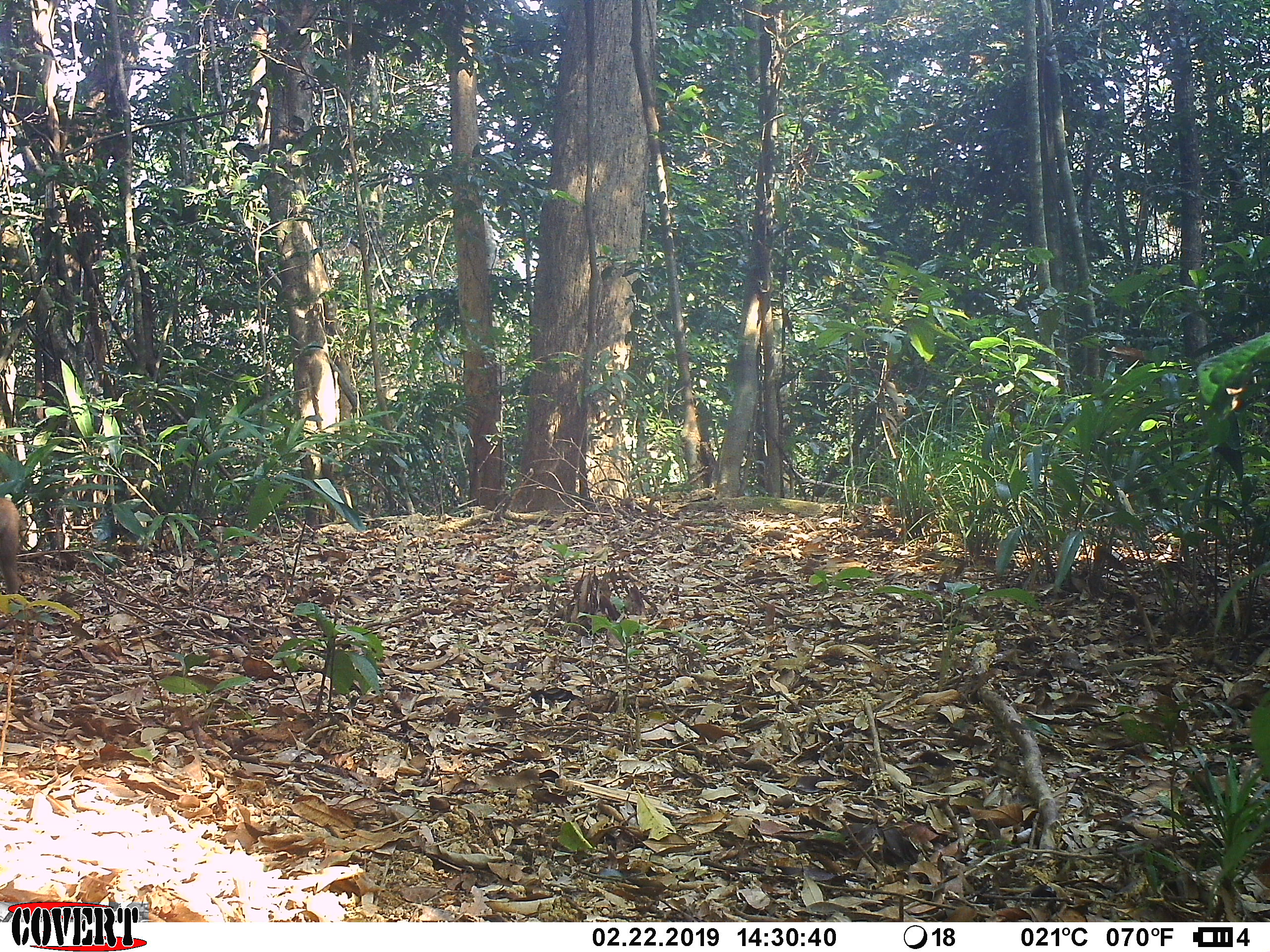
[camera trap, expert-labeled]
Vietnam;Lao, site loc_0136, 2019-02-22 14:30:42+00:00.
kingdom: Animalia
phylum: Chordata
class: Mammalia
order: Primates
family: Cercopithecidae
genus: Macaca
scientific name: Macaca nemestrina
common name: pig-tailed macaque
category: pig tailed macaque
Pig tailed macaque (pig-tailed macaque) (Macaca nemestrina). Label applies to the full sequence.